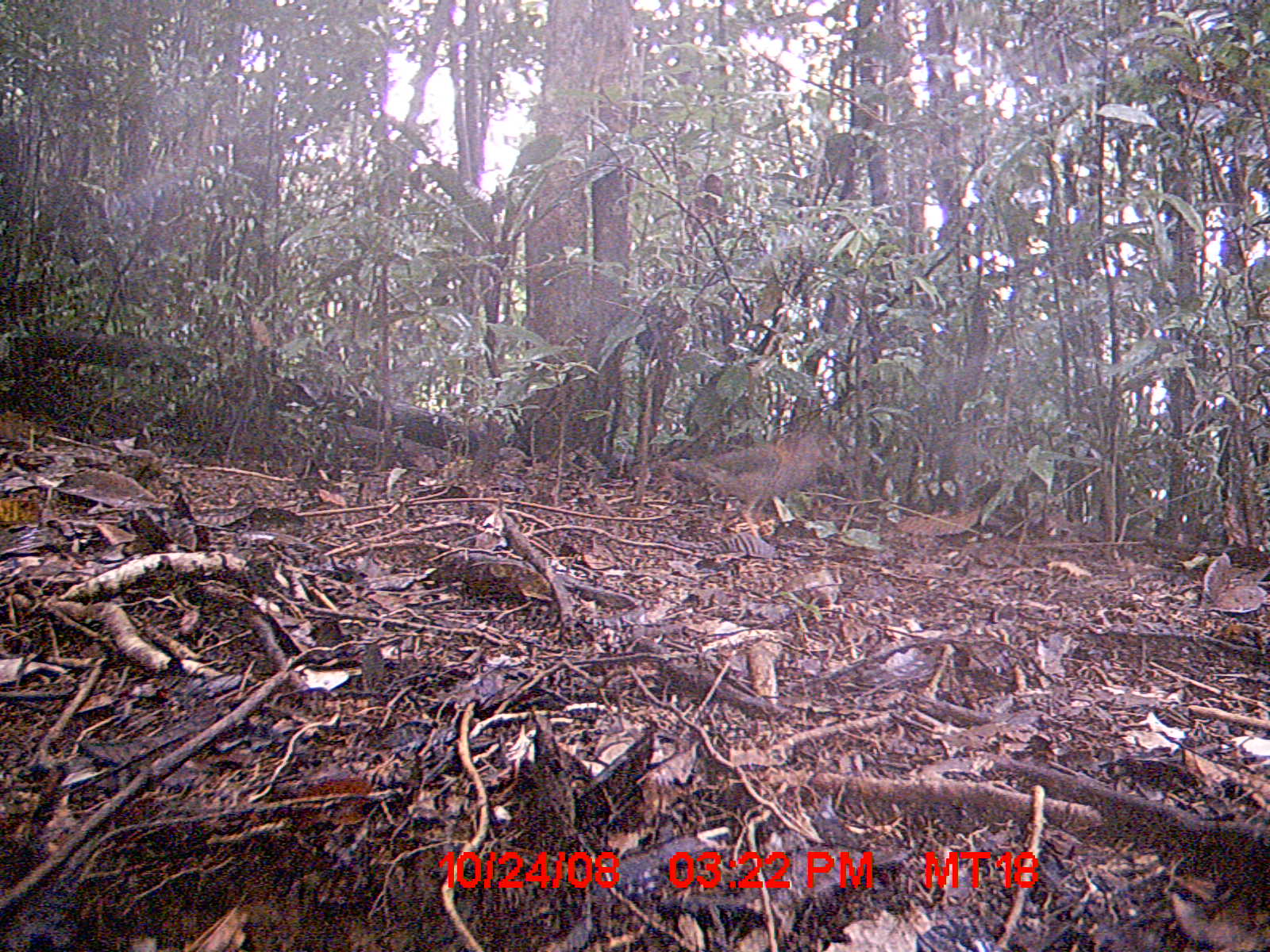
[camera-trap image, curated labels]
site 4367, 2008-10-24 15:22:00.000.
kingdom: Animalia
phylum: Chordata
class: Aves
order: Coraciiformes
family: Brachypteraciidae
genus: Brachypteracias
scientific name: Brachypteracias squamiger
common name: scaly ground-roller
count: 1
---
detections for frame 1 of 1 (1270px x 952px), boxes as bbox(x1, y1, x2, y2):
brachypteracias squamiger: bbox(666, 429, 842, 542)